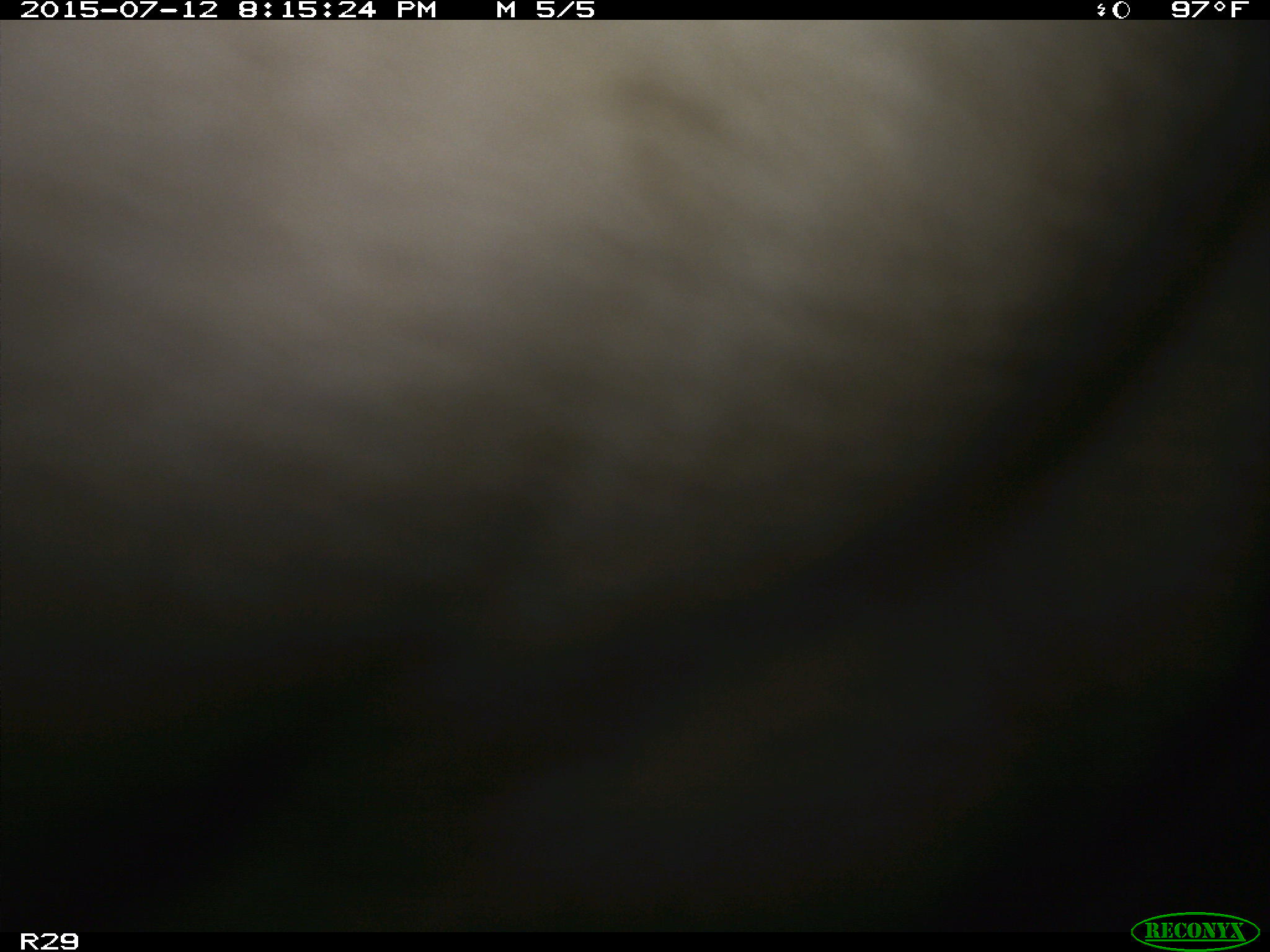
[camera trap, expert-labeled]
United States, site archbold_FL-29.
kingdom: Animalia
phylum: Chordata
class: Mammalia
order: Artiodactyla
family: Bovidae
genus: Bos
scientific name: Bos taurus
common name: domestic cow